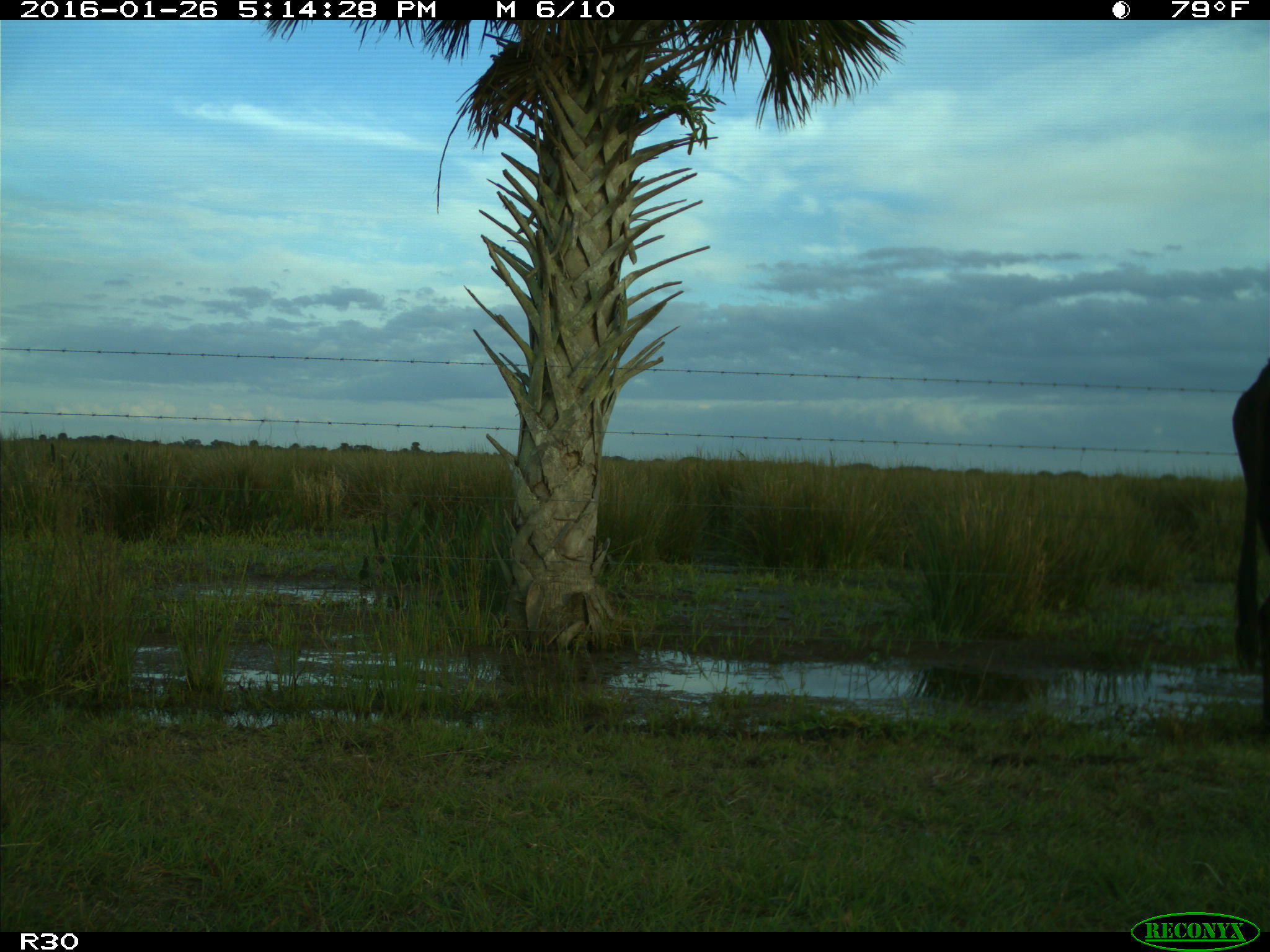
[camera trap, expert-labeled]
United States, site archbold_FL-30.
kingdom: Animalia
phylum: Chordata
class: Mammalia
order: Artiodactyla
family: Bovidae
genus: Bos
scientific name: Bos taurus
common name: domestic cow